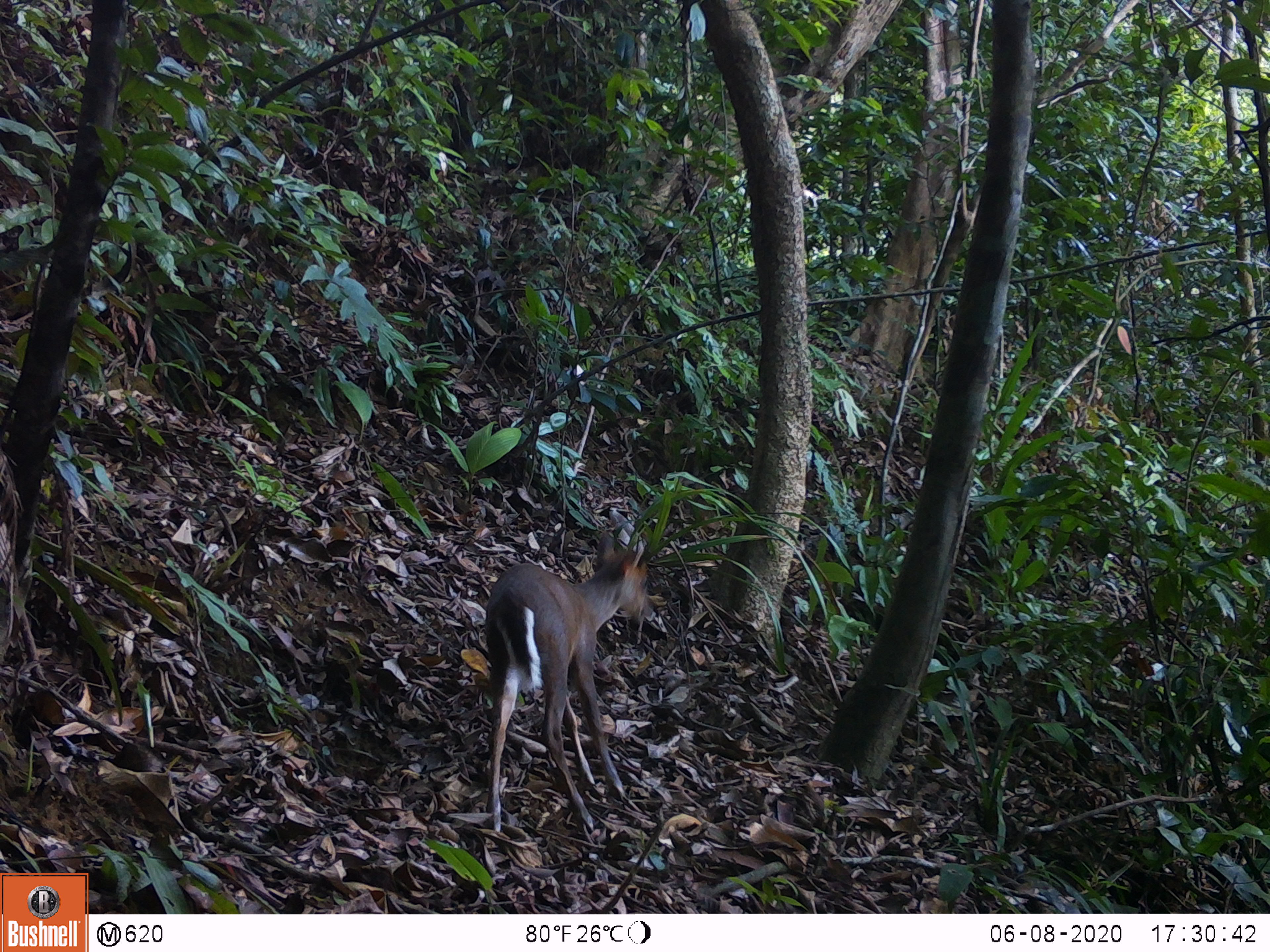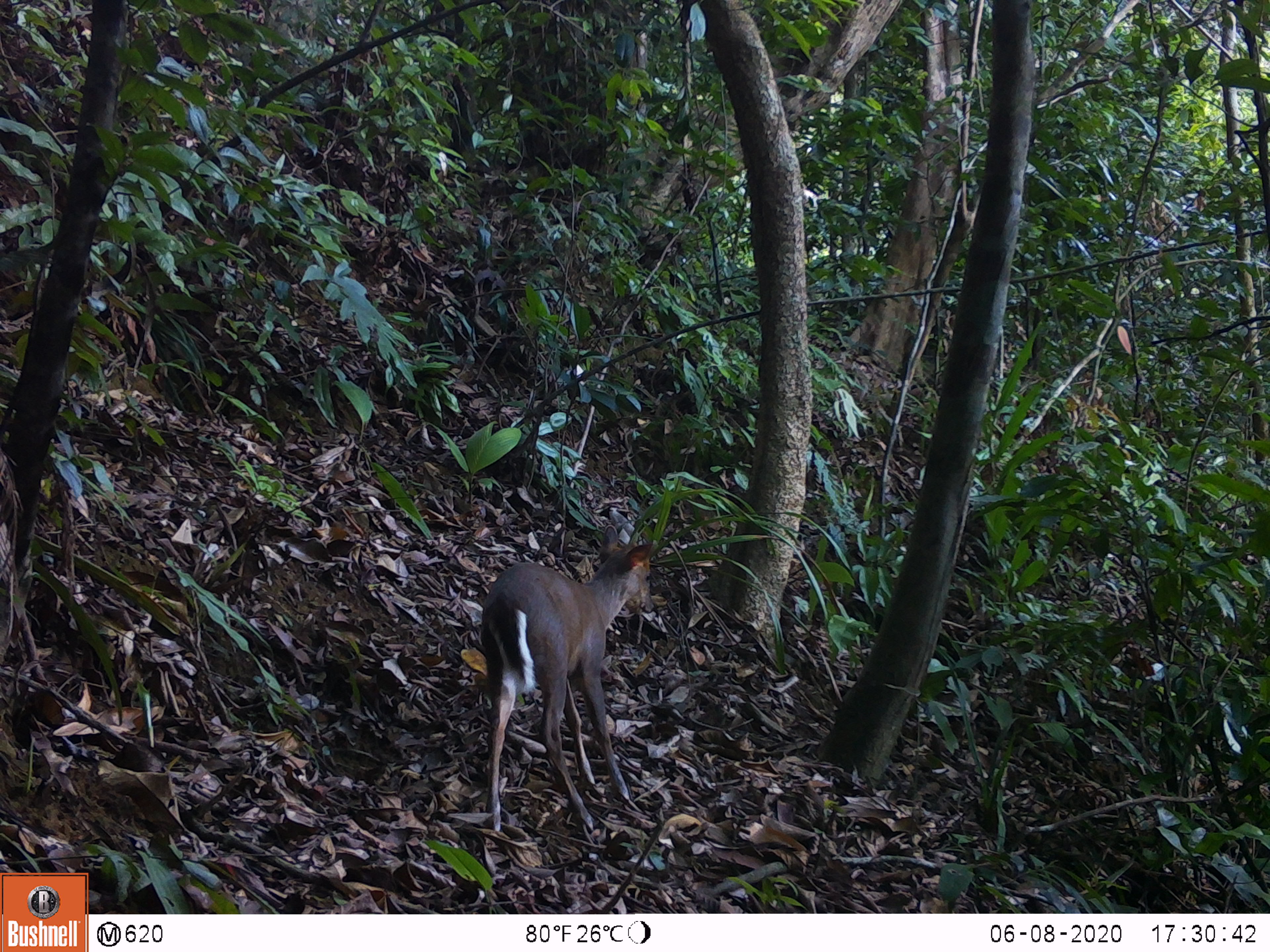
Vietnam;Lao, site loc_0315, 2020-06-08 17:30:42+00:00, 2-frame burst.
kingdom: Animalia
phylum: Chordata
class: Mammalia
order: Artiodactyla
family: Cervidae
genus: Muntiacus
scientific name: Muntiacus rooseveltorum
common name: roosevelt's muntjac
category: roosevelts muntjac group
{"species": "roosevelts muntjac group (roosevelt's muntjac) (Muntiacus rooseveltorum)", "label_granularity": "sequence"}